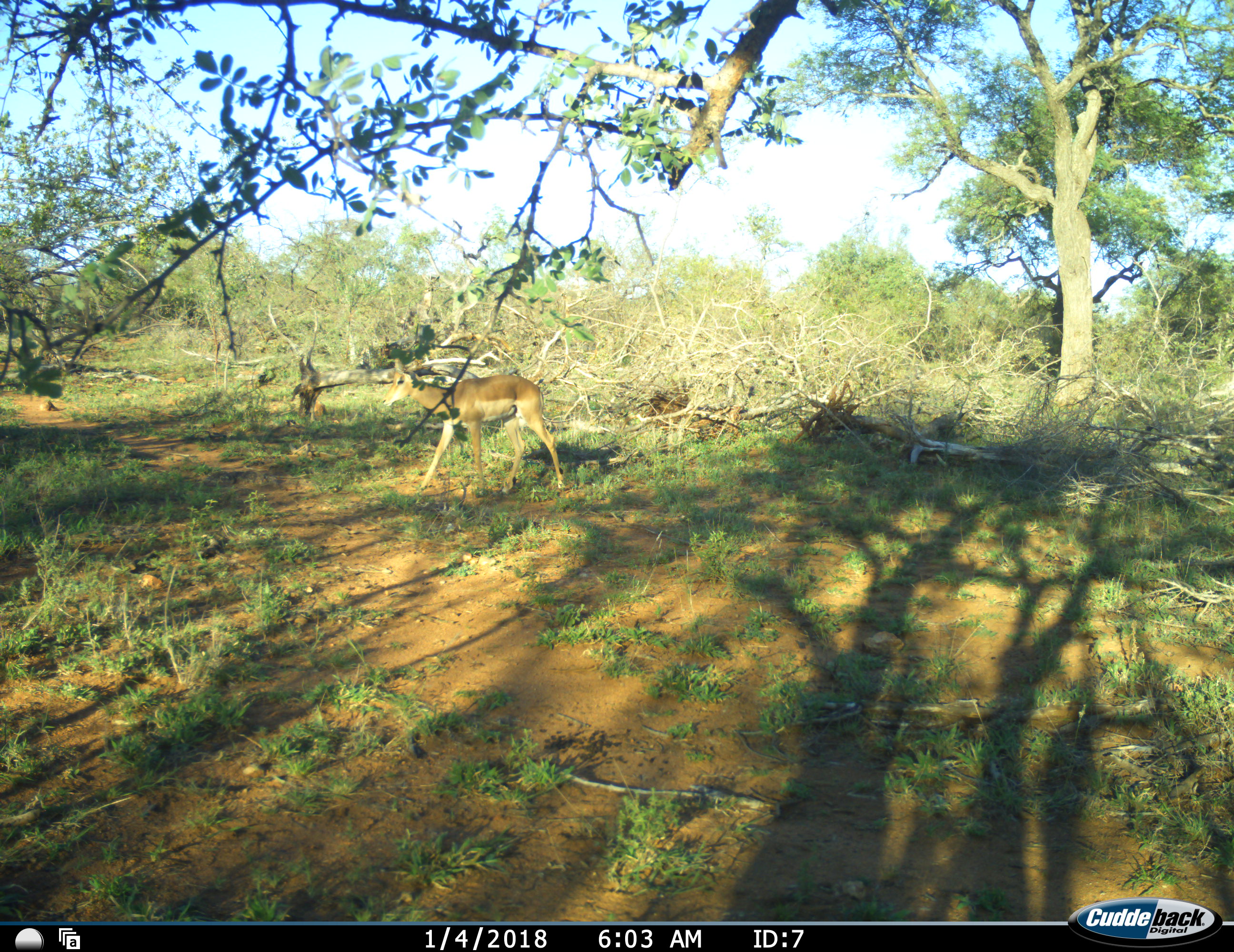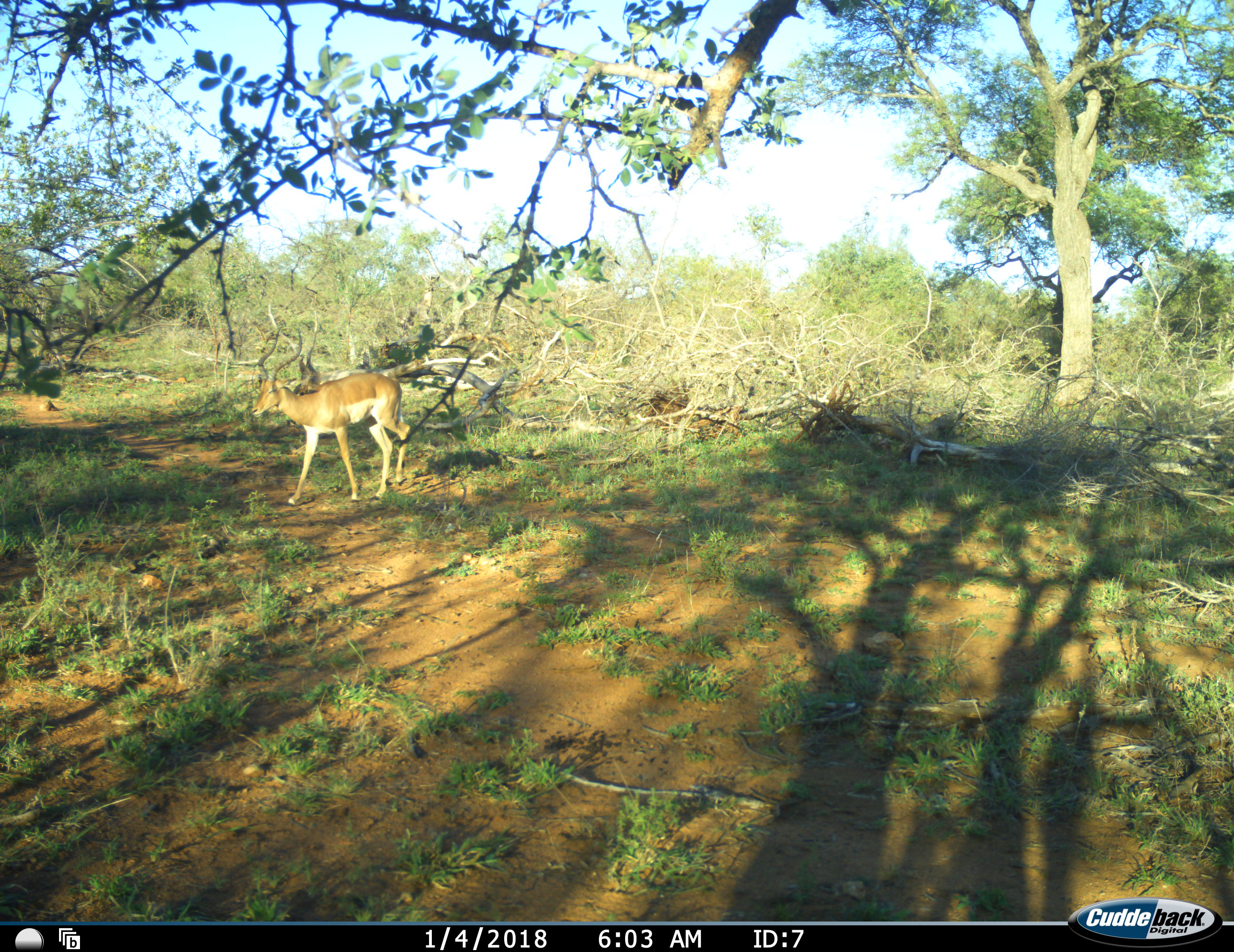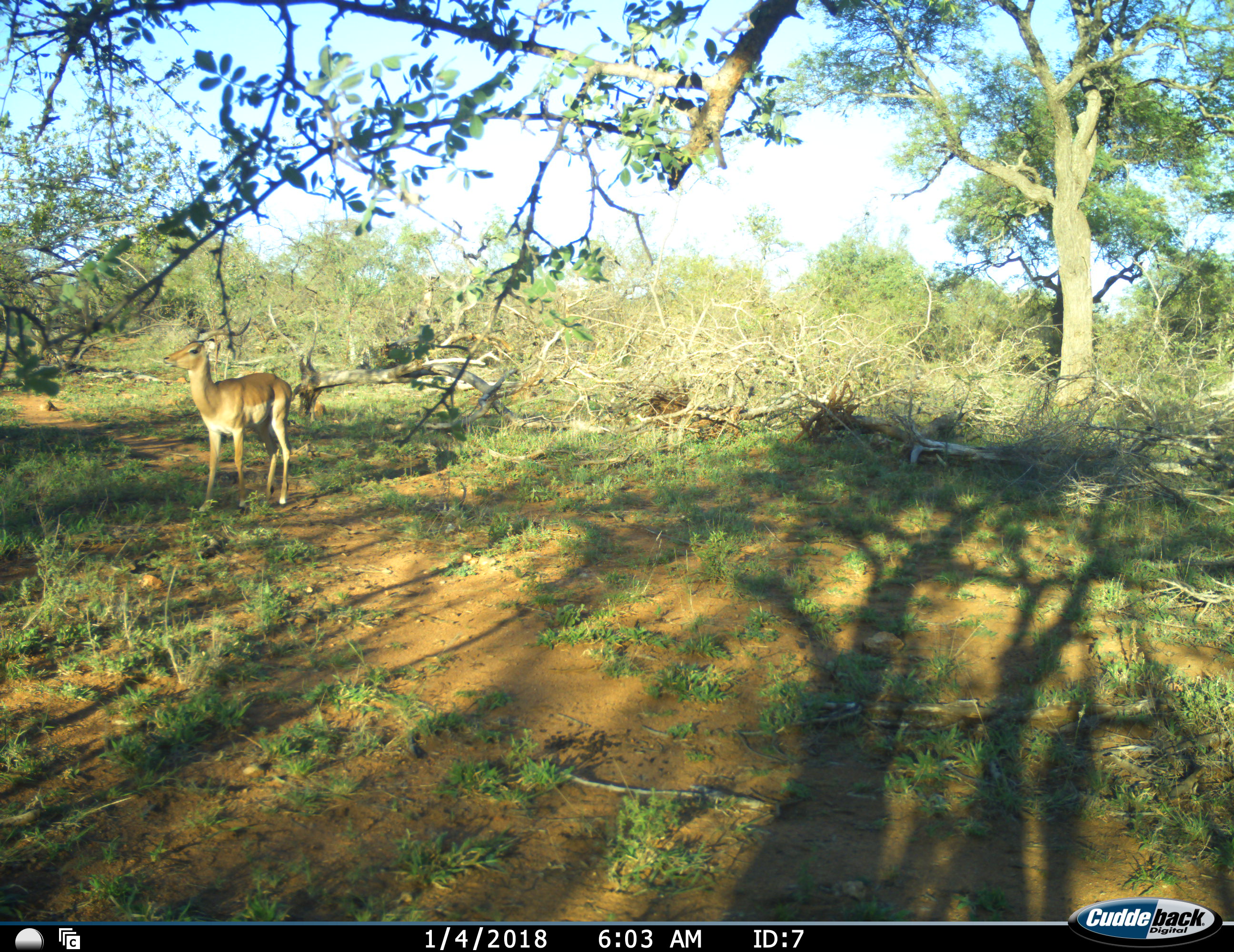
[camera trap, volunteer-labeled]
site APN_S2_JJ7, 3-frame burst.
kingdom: Animalia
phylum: Chordata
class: Mammalia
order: Artiodactyla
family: Bovidae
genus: Aepyceros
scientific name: Aepyceros melampus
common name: impala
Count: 1.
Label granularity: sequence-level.